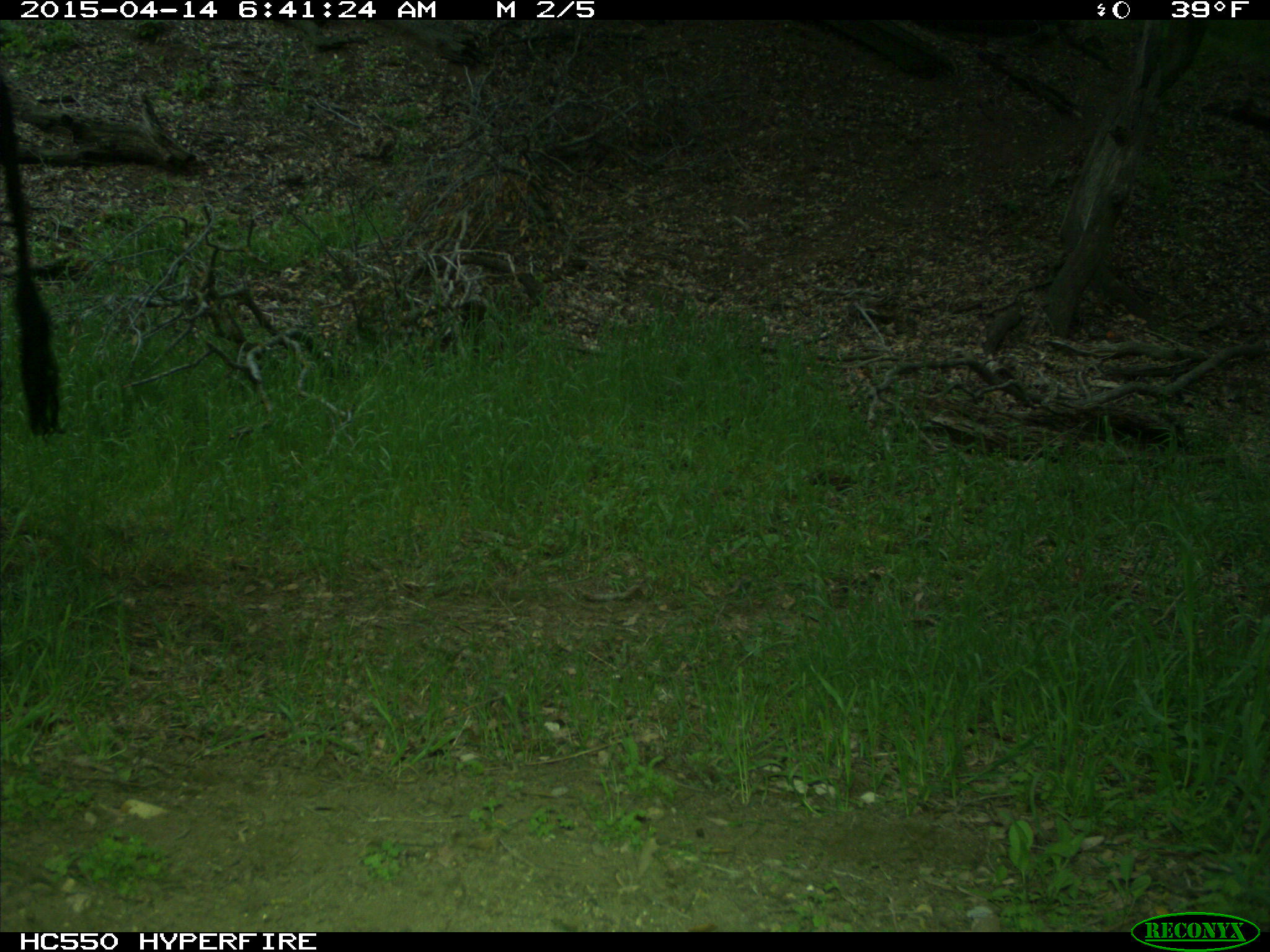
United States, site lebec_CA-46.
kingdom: Animalia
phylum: Chordata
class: Mammalia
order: Artiodactyla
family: Bovidae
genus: Bos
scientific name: Bos taurus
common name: domestic cow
Bos taurus (domestic cow).